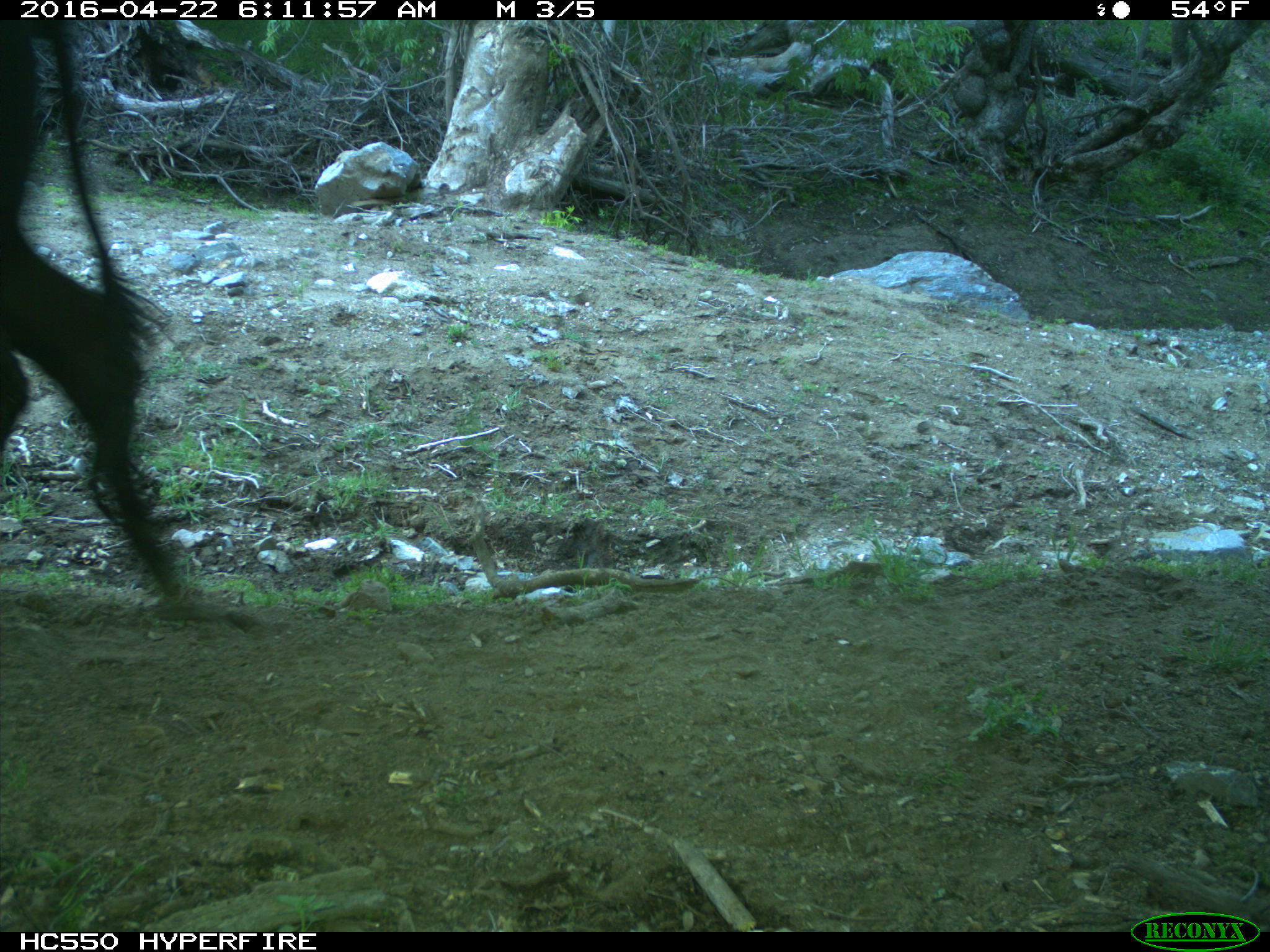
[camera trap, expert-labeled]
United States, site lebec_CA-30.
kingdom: Animalia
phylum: Chordata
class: Mammalia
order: Artiodactyla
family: Bovidae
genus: Bos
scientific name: Bos taurus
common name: domestic cow